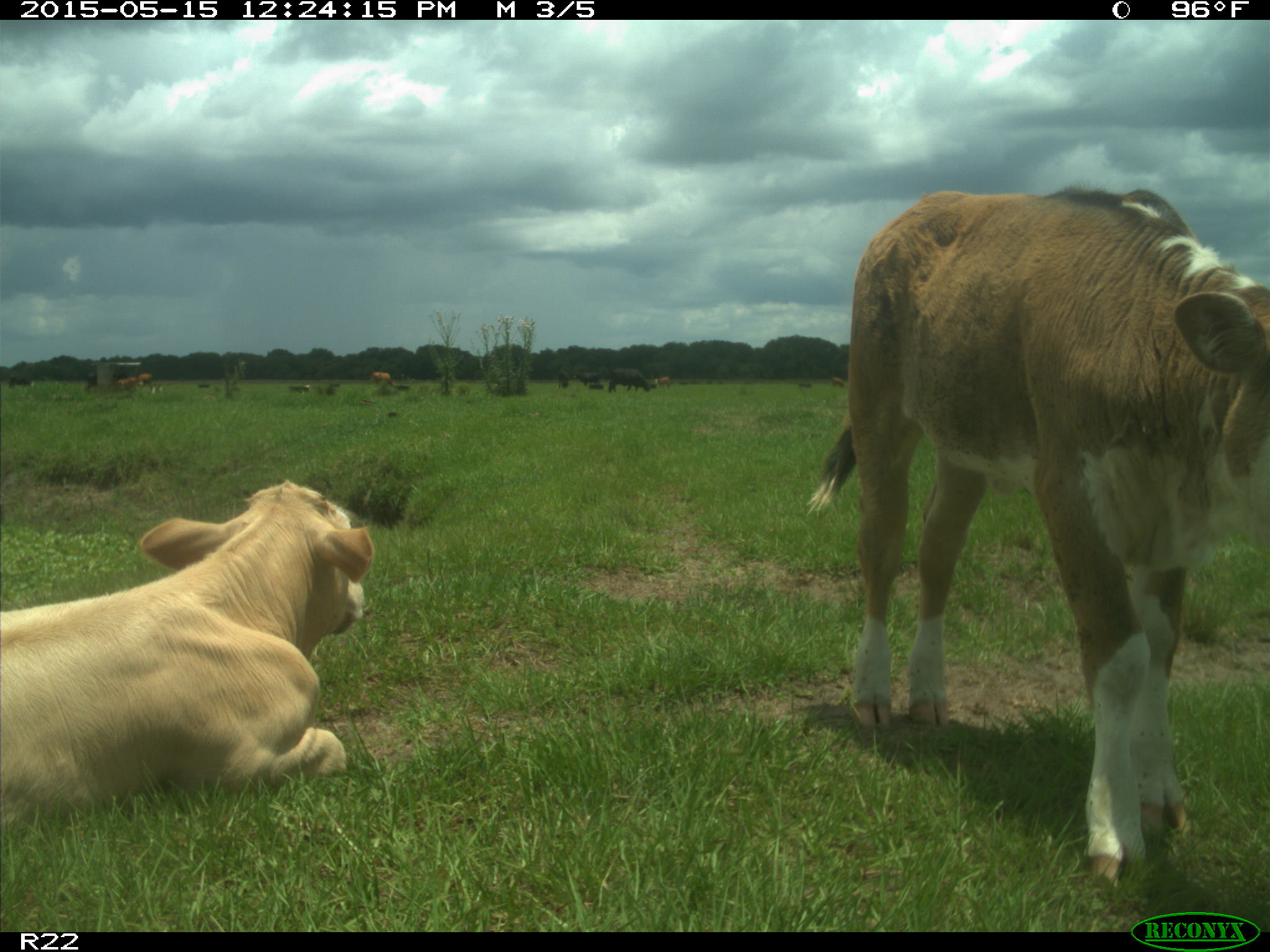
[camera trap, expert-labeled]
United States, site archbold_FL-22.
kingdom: Animalia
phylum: Chordata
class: Mammalia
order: Artiodactyla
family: Bovidae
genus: Bos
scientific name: Bos taurus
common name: domestic cow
Bos taurus (domestic cow).